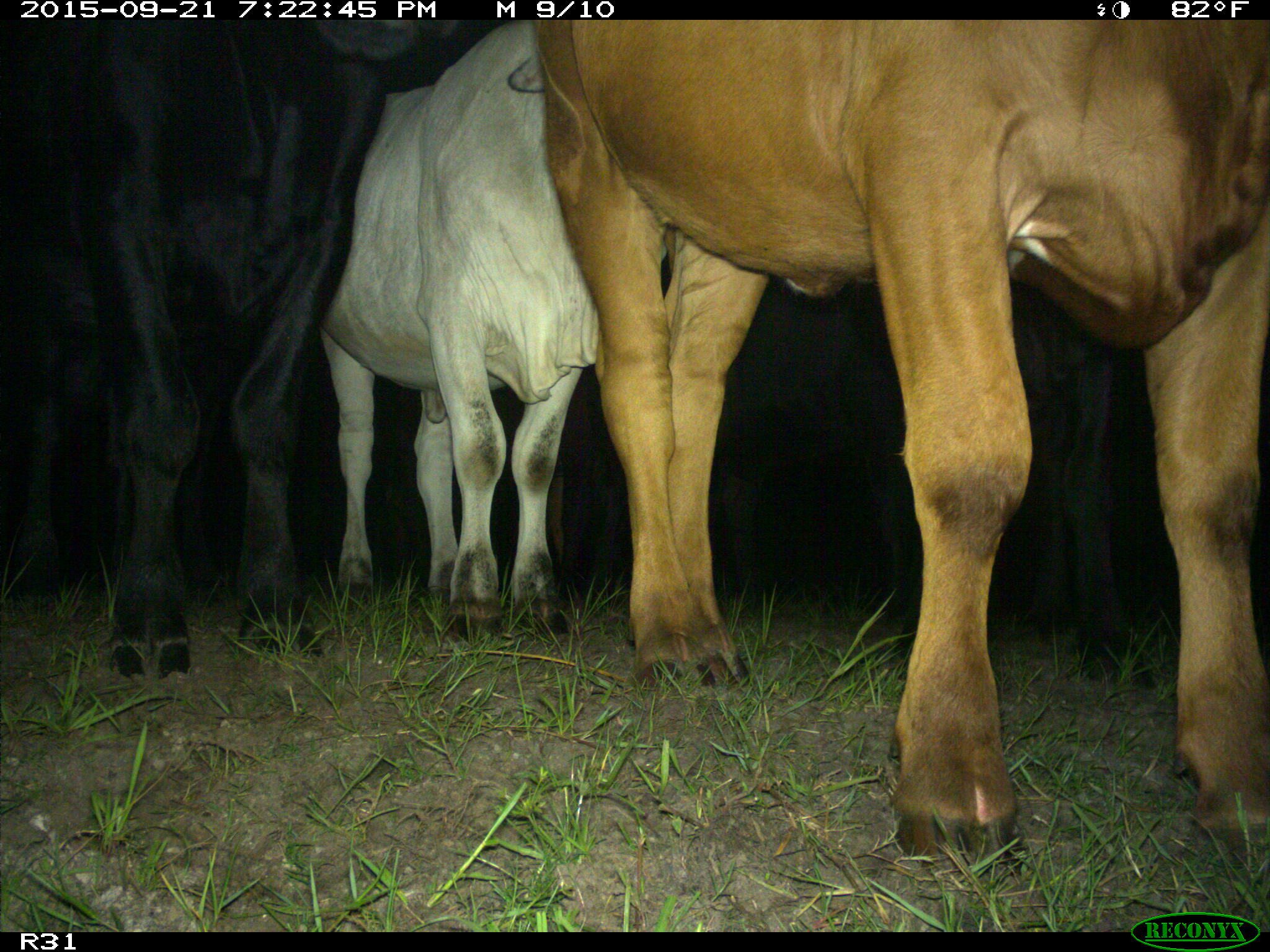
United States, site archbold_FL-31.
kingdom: Animalia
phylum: Chordata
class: Mammalia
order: Artiodactyla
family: Bovidae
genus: Bos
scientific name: Bos taurus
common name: domestic cow